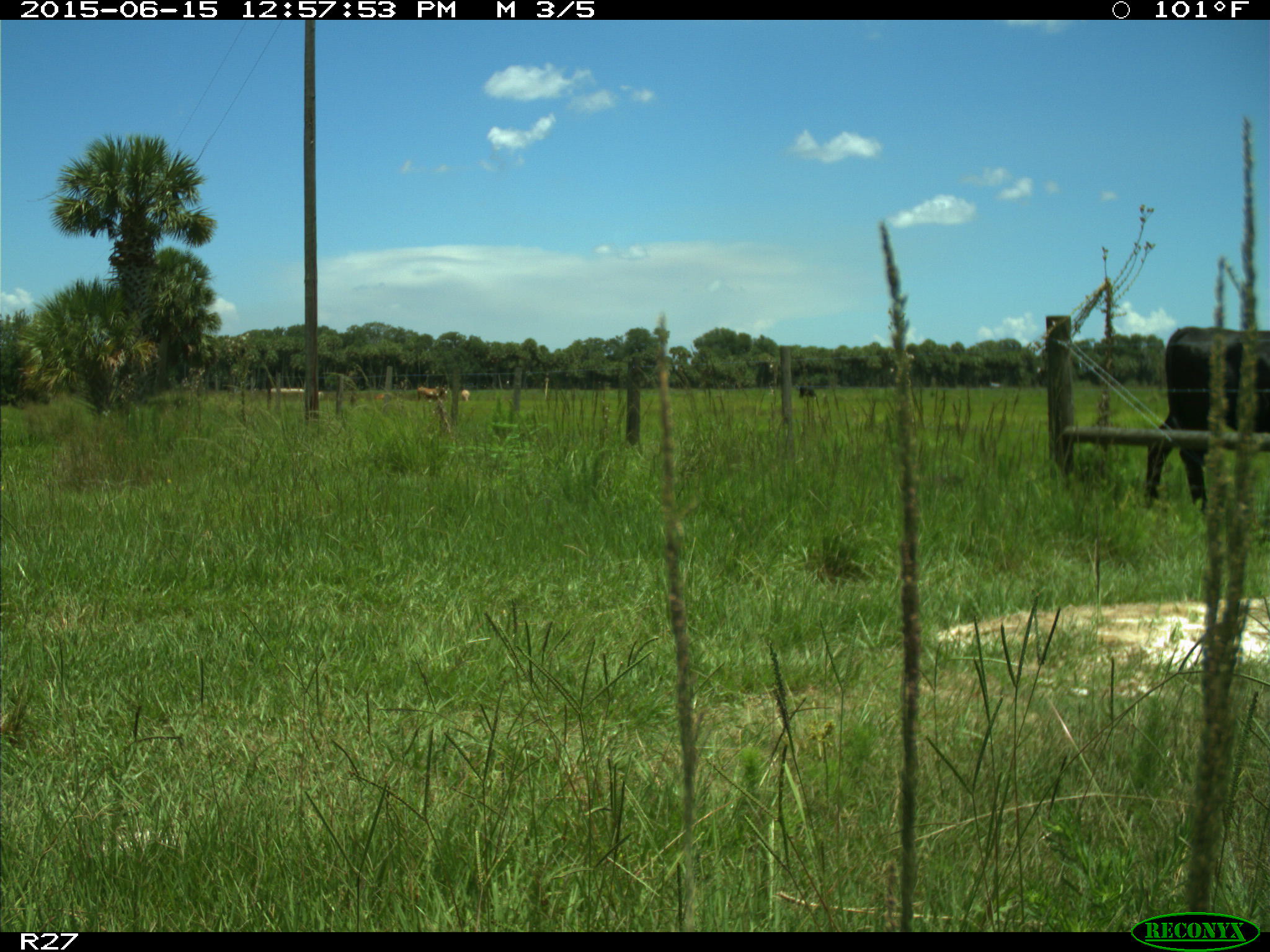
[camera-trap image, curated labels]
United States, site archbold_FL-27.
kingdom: Animalia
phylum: Chordata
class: Mammalia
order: Artiodactyla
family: Bovidae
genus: Bos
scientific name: Bos taurus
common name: domestic cow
Bos taurus (domestic cow).